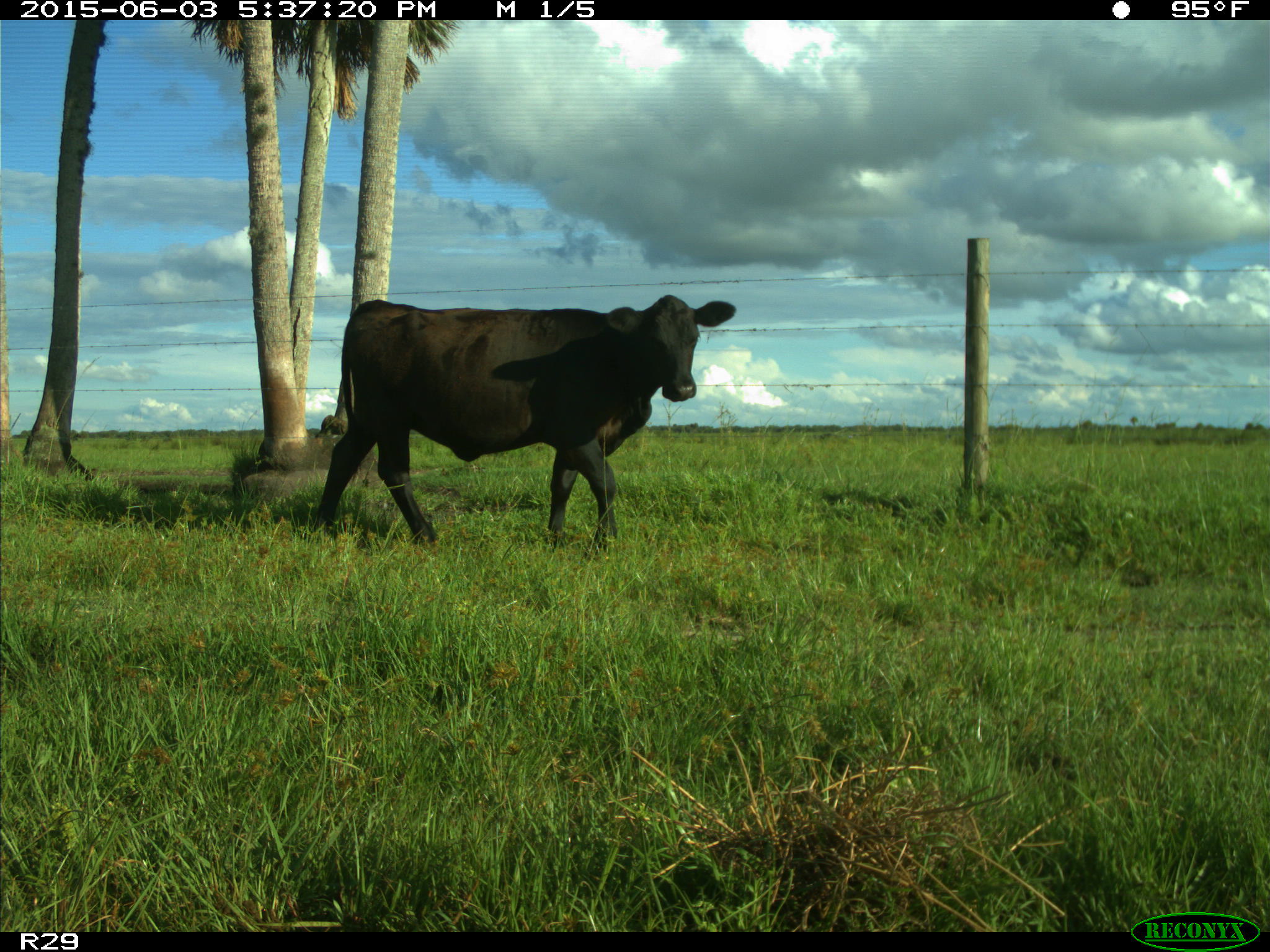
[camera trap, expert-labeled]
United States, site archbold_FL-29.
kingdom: Animalia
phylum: Chordata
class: Mammalia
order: Artiodactyla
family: Bovidae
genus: Bos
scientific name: Bos taurus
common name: domestic cow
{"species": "Bos taurus (domestic cow)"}